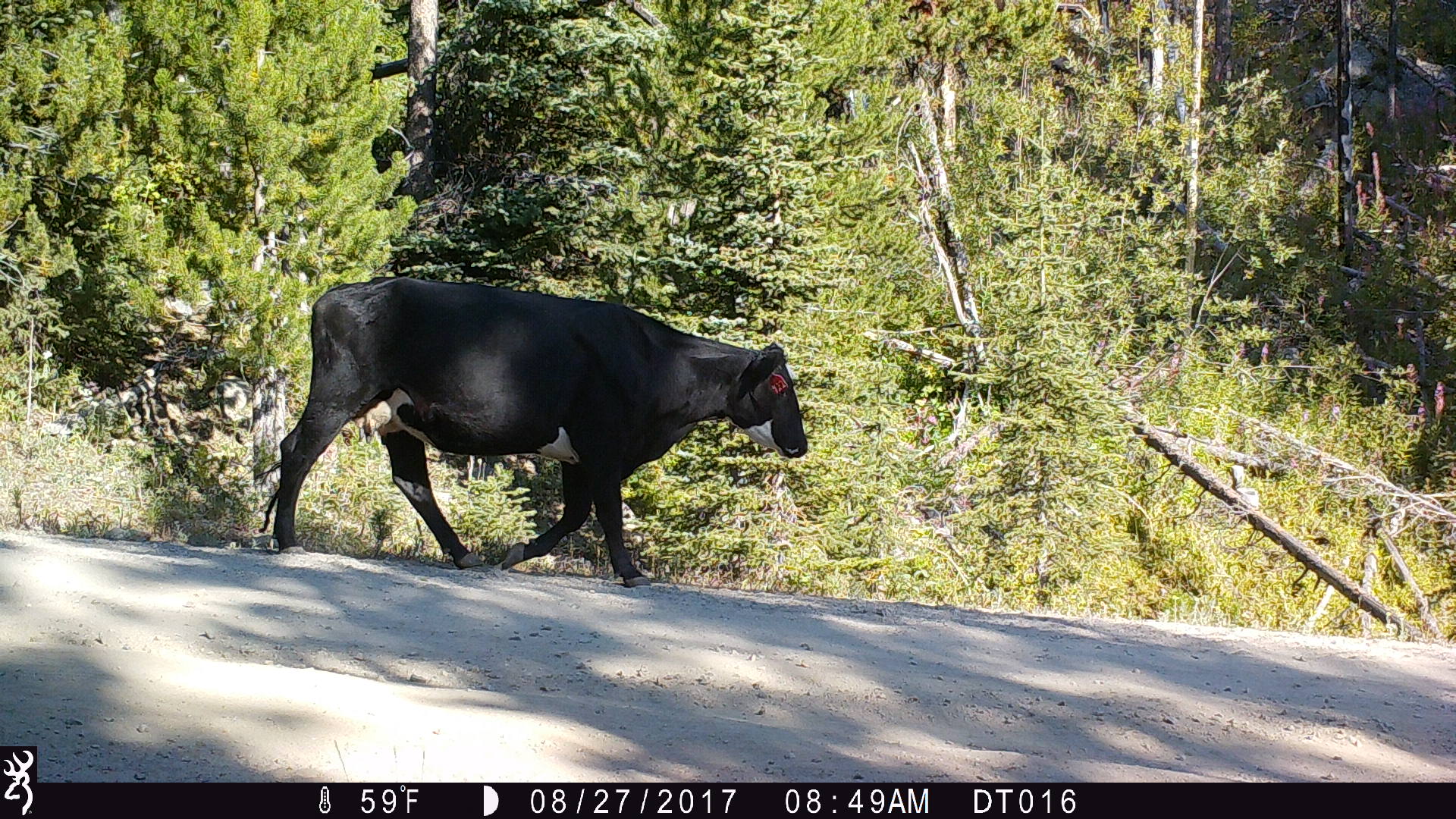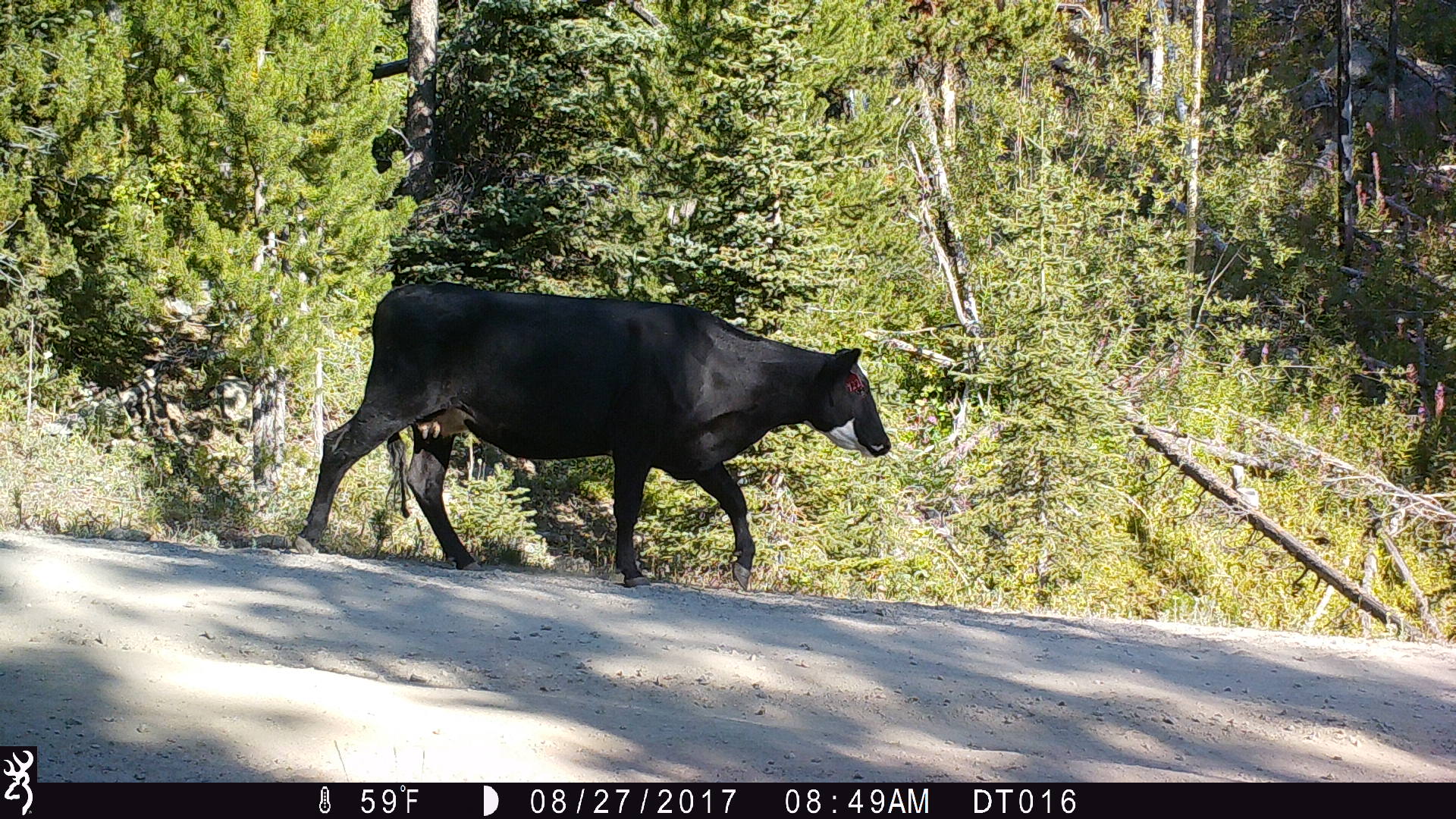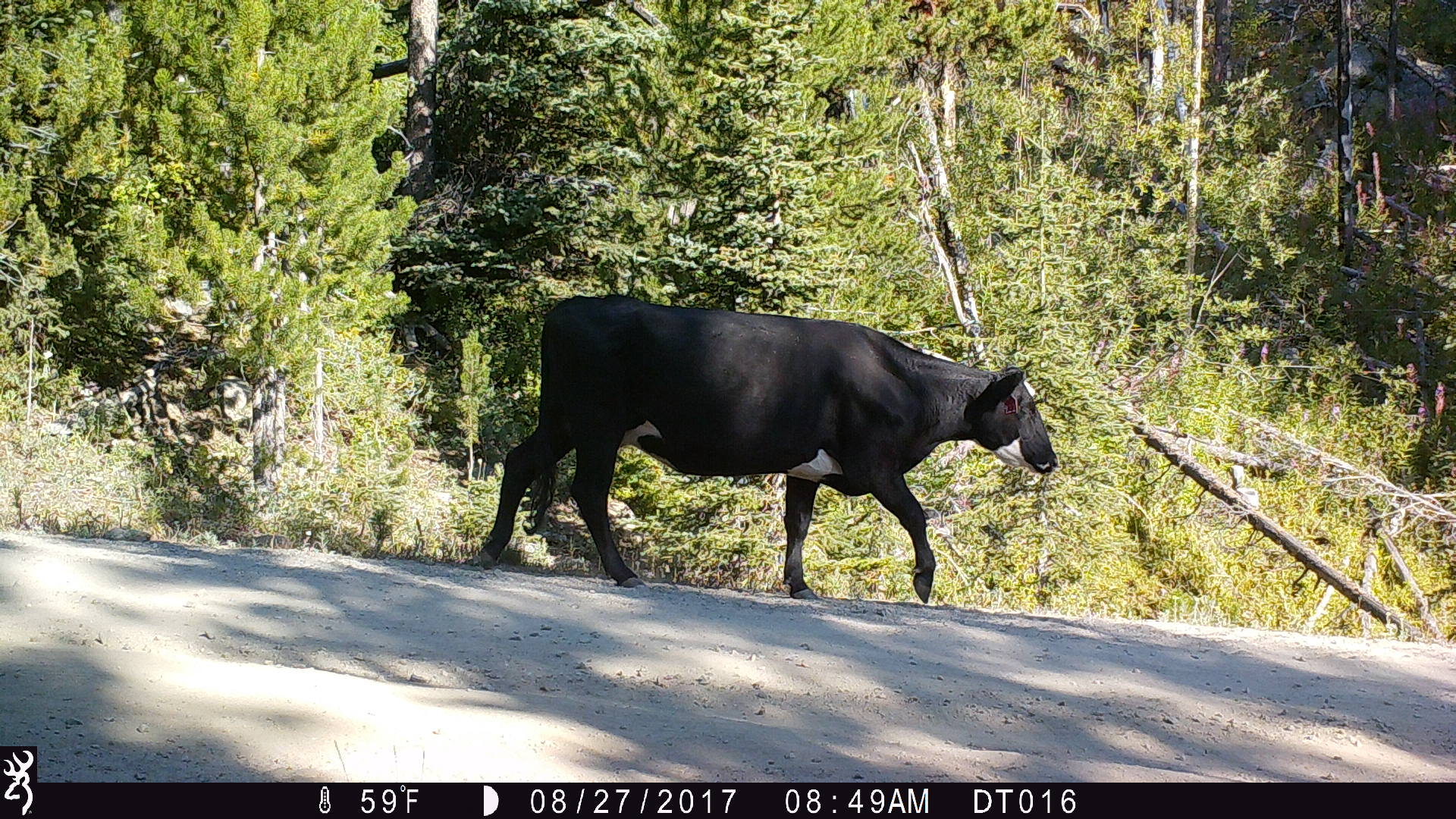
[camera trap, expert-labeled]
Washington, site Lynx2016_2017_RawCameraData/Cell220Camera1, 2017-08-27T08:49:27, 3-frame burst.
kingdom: Animalia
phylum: Chordata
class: Mammalia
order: Artiodactyla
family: Bovidae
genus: Bos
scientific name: Bos taurus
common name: domestic cattle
Domestic cattle (Bos taurus). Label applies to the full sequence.